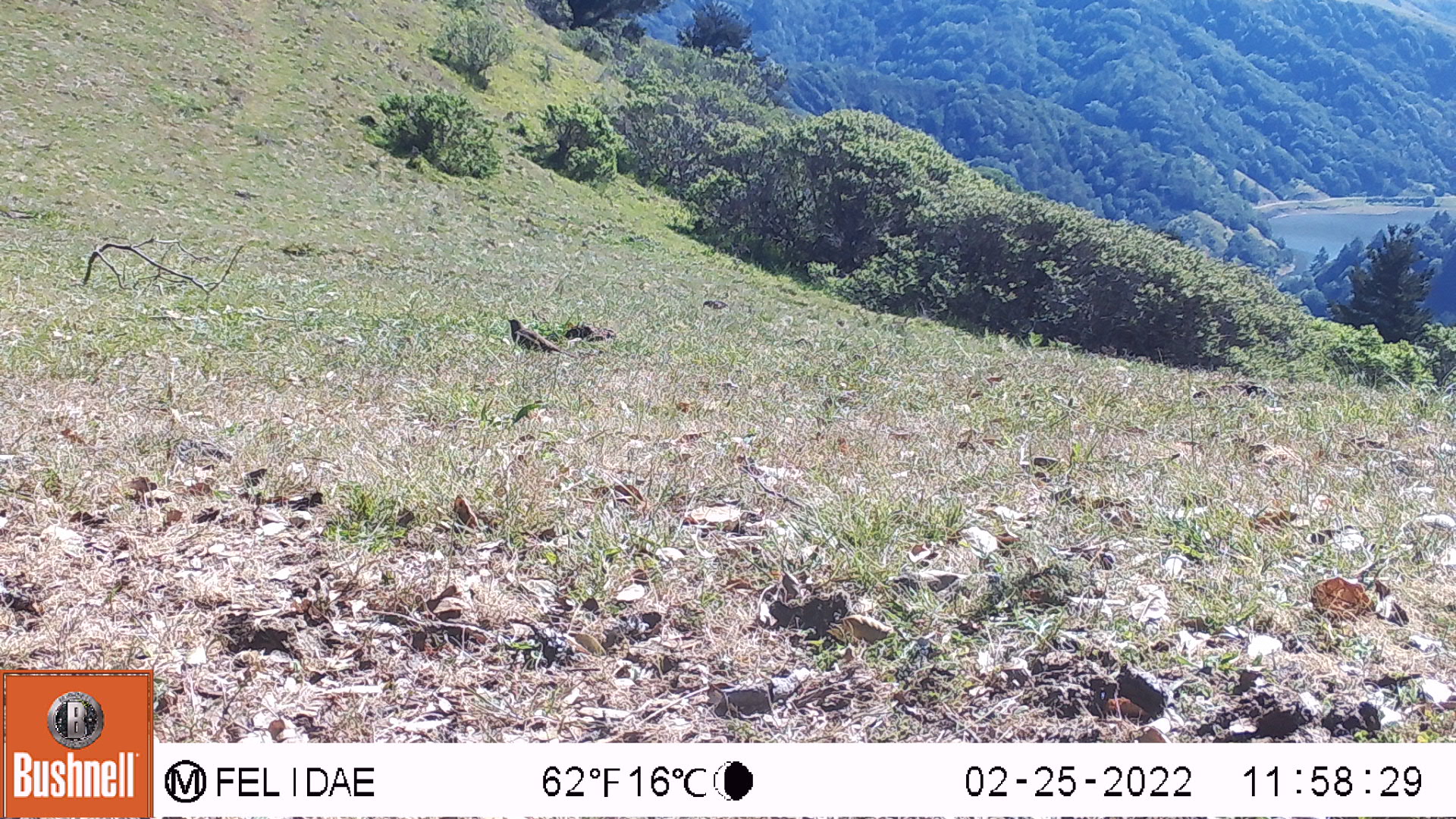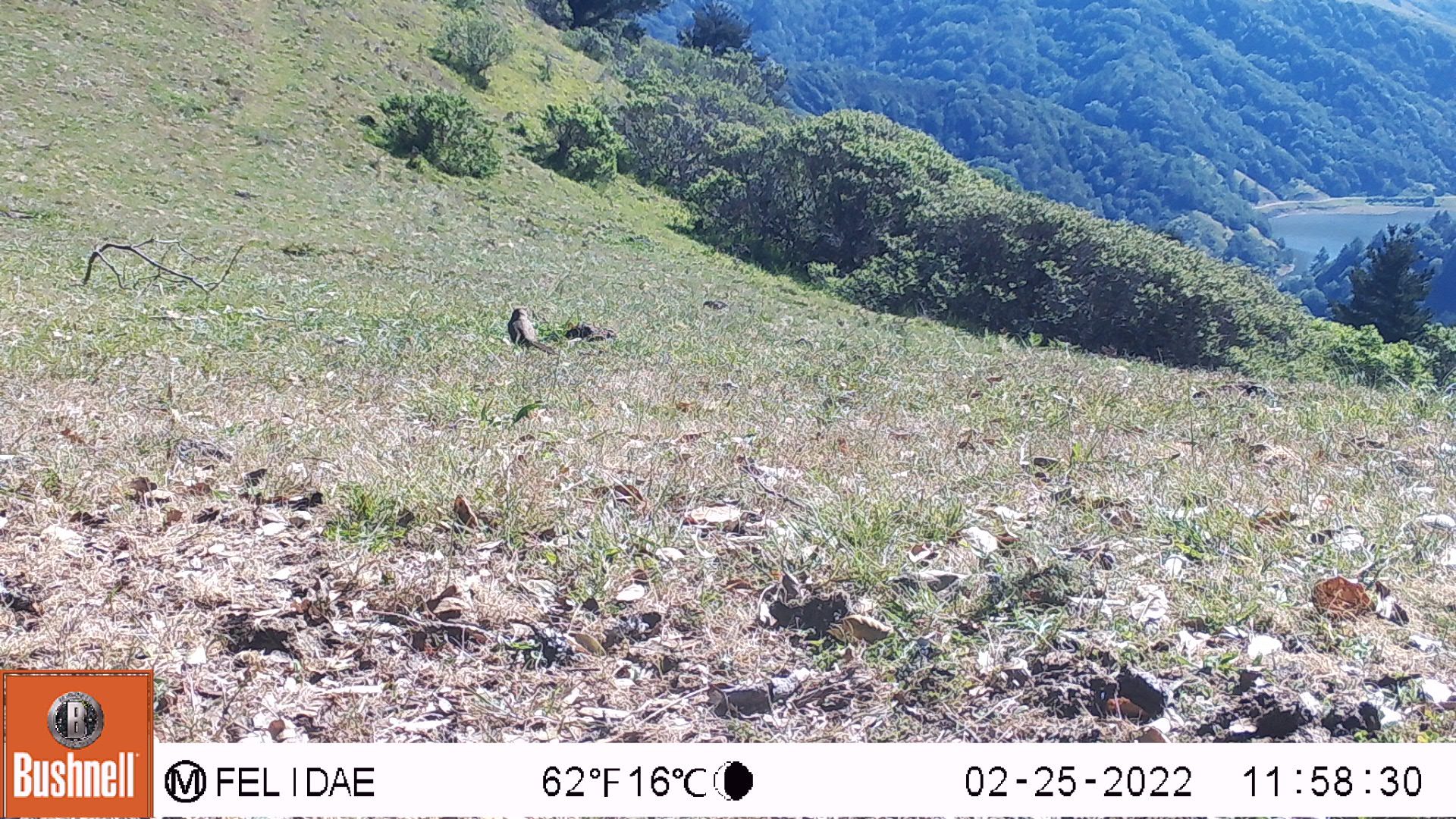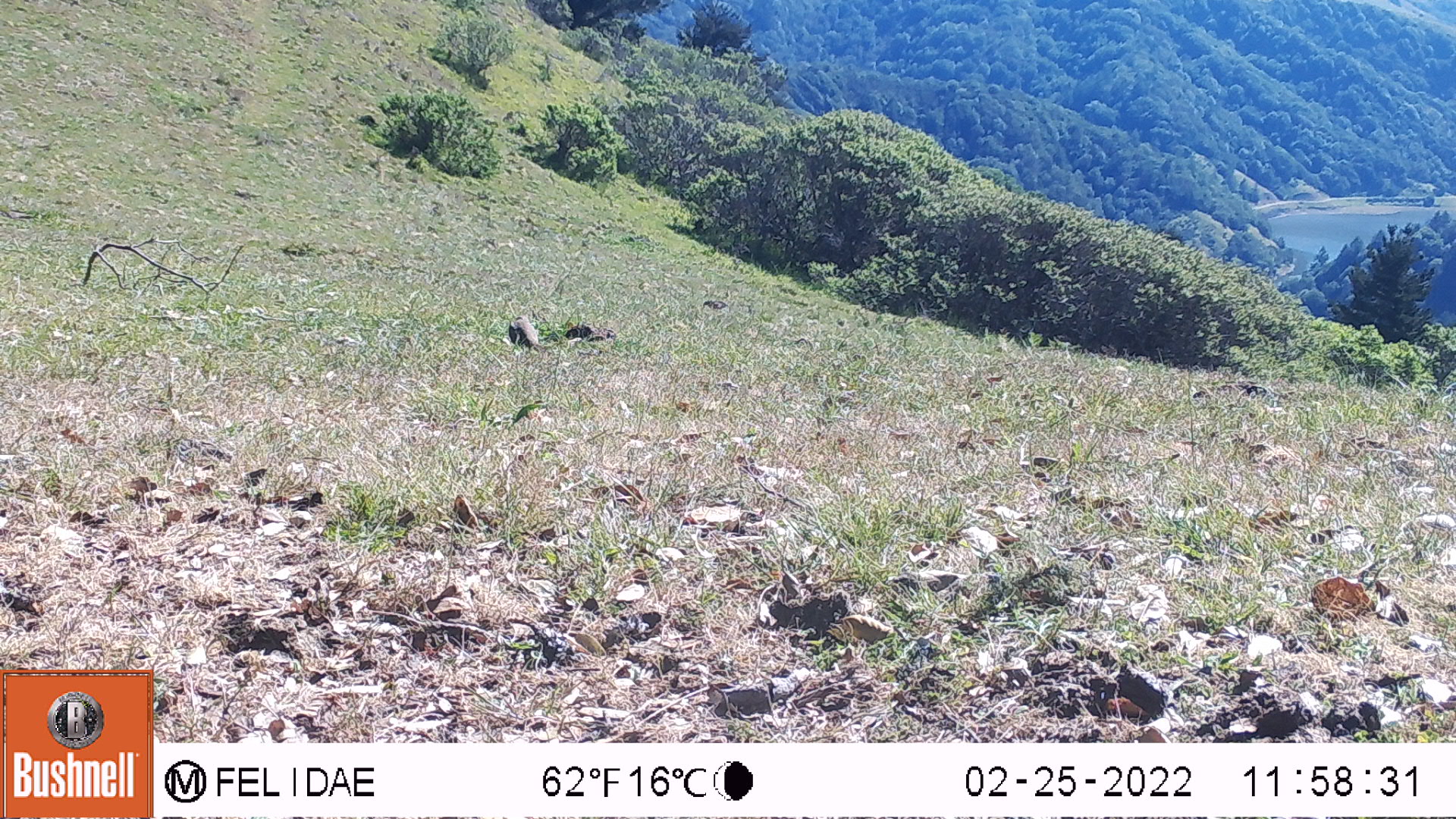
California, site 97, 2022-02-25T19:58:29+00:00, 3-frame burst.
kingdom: Animalia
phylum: Chordata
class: Aves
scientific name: Aves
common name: bird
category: unknown bird